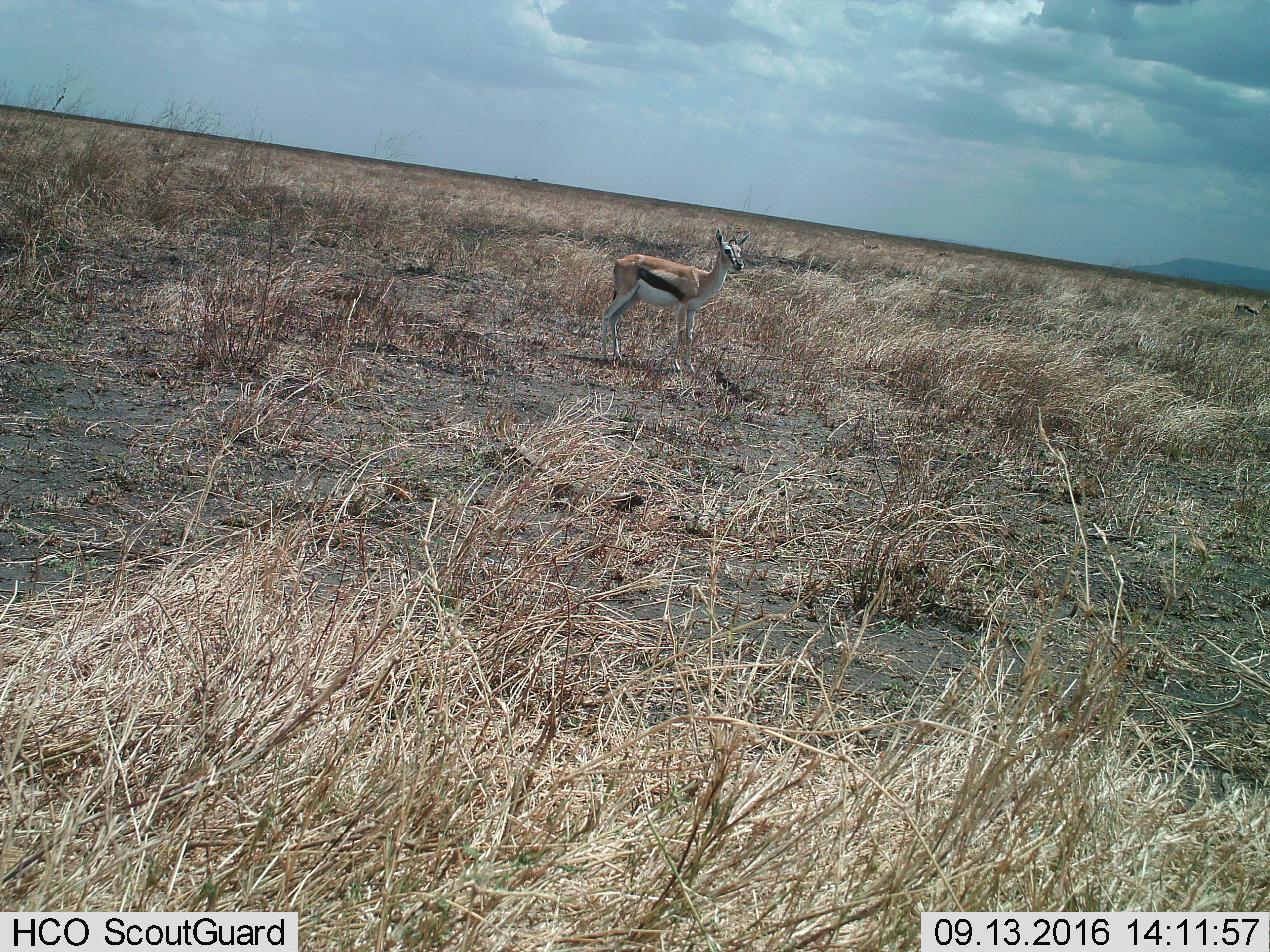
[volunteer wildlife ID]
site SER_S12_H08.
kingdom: Animalia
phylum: Chordata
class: Mammalia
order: Artiodactyla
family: Bovidae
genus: Eudorcas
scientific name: Eudorcas thomsonii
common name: thomson's gazelle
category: gazellethomsons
Gazellethomsons (thomson's gazelle) (Eudorcas thomsonii), count 2. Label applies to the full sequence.